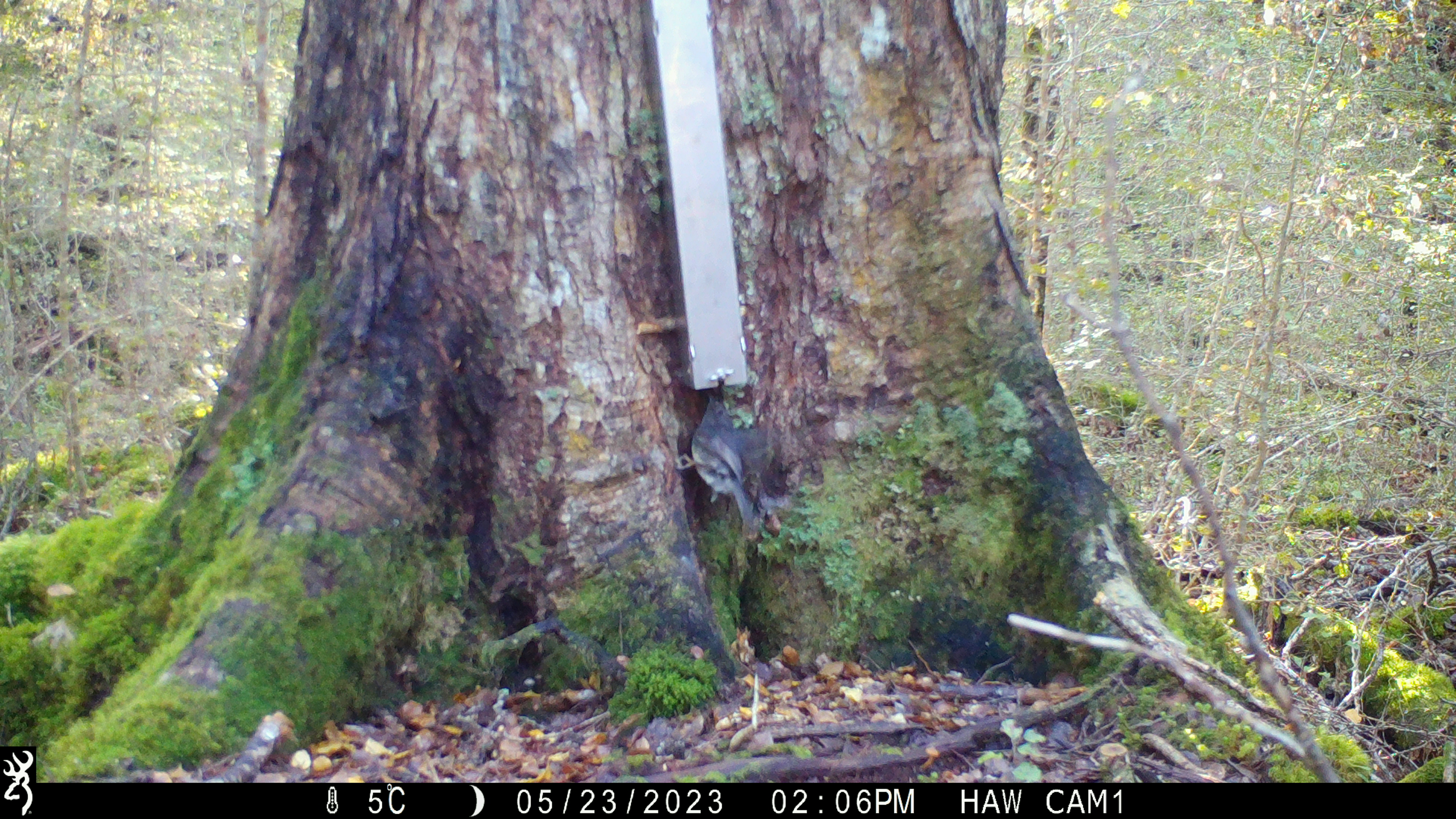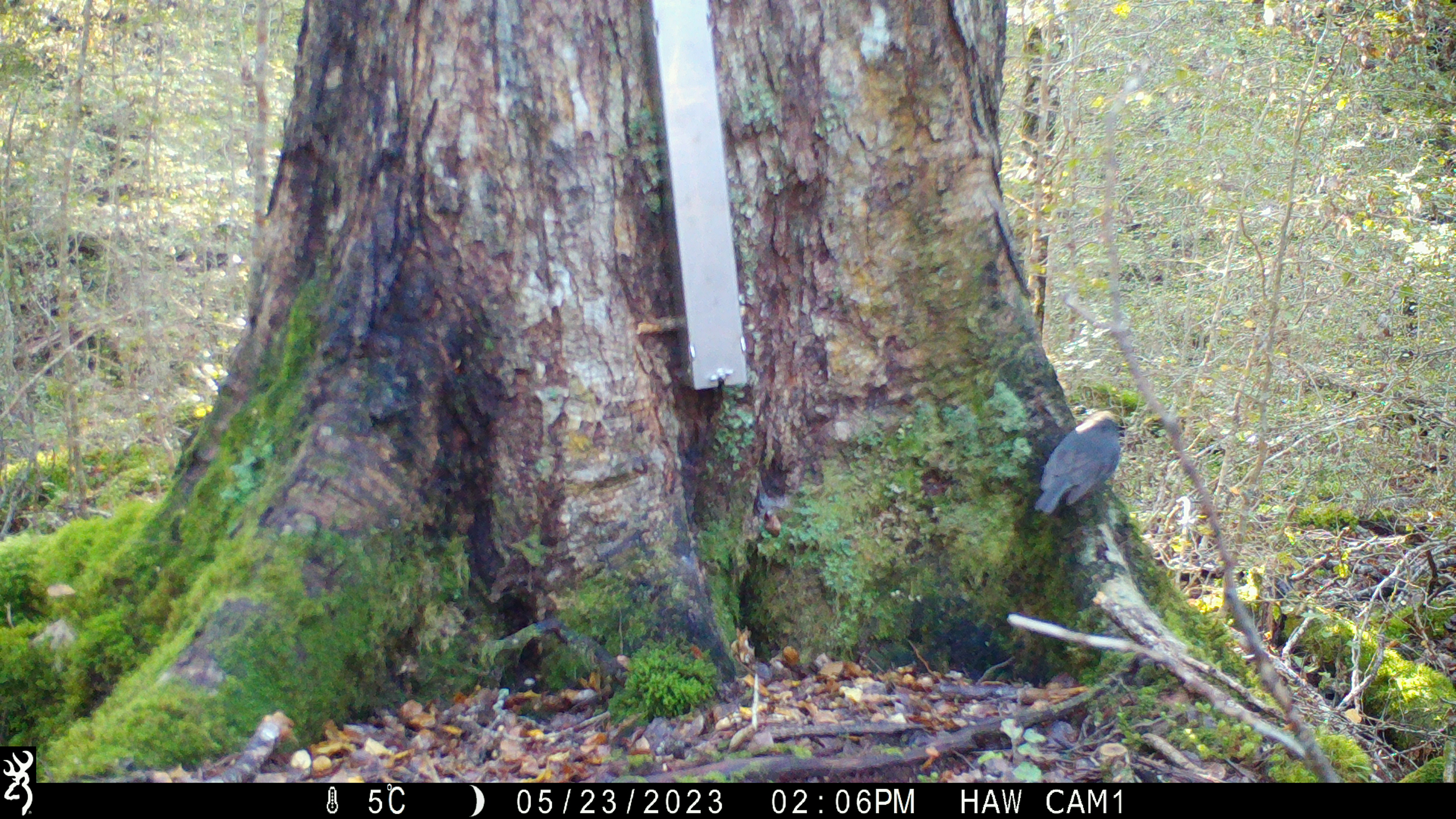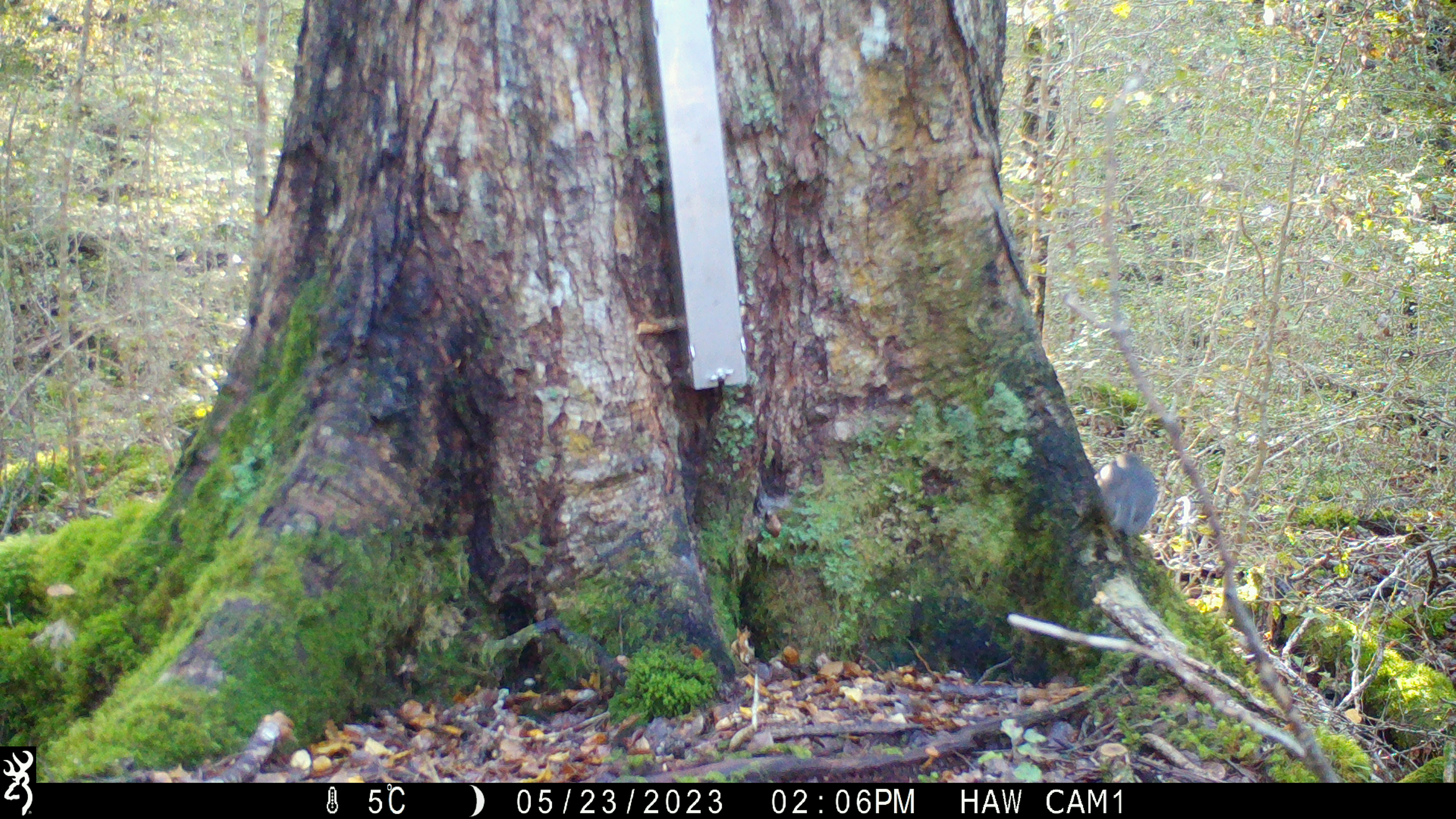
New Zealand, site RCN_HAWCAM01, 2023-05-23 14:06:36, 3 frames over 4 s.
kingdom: Animalia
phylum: Chordata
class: Aves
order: Passeriformes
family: Petroicidae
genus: Petroica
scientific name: Petroica australis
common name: new zealand robin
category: robin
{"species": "robin (new zealand robin) (Petroica australis)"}